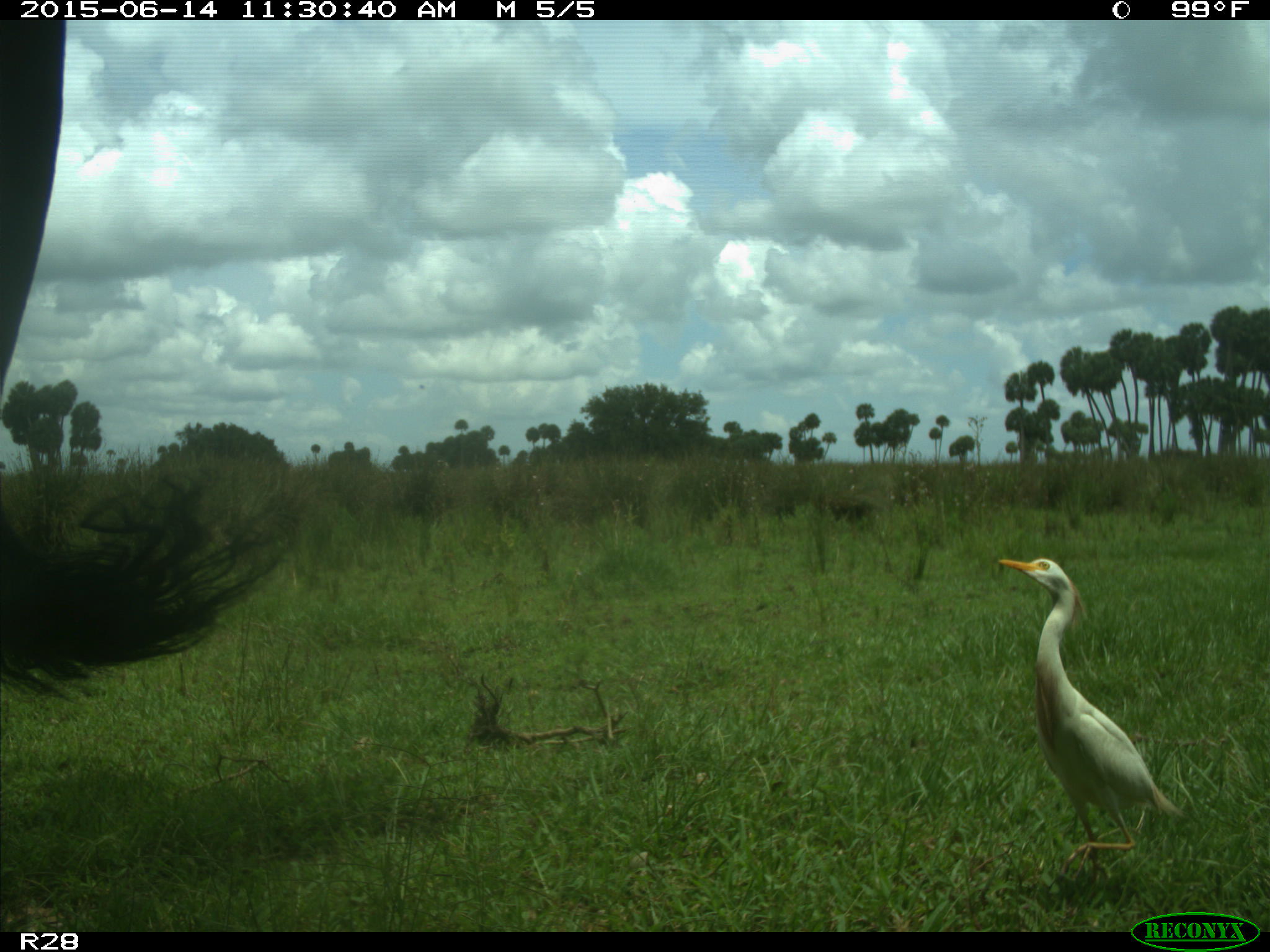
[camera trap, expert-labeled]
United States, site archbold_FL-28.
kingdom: Animalia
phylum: Chordata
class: Mammalia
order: Artiodactyla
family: Bovidae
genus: Bos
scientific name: Bos taurus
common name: domestic cow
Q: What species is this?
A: Bos taurus (domestic cow).